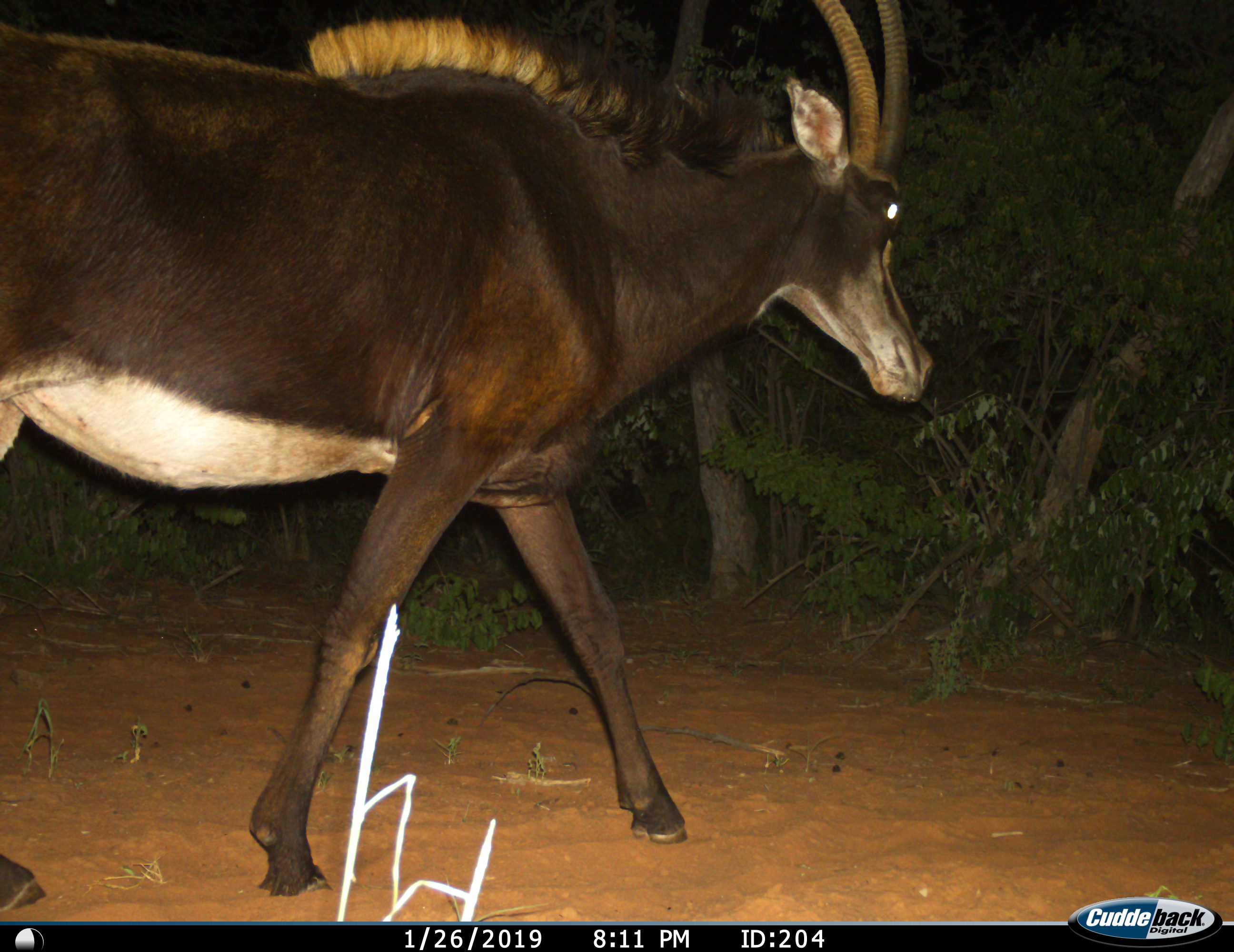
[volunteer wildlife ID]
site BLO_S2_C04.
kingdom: Animalia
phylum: Chordata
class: Mammalia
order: Artiodactyla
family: Bovidae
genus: Hippotragus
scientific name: Hippotragus niger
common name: sable antelope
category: sable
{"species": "sable (sable antelope) (Hippotragus niger)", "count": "1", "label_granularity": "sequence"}